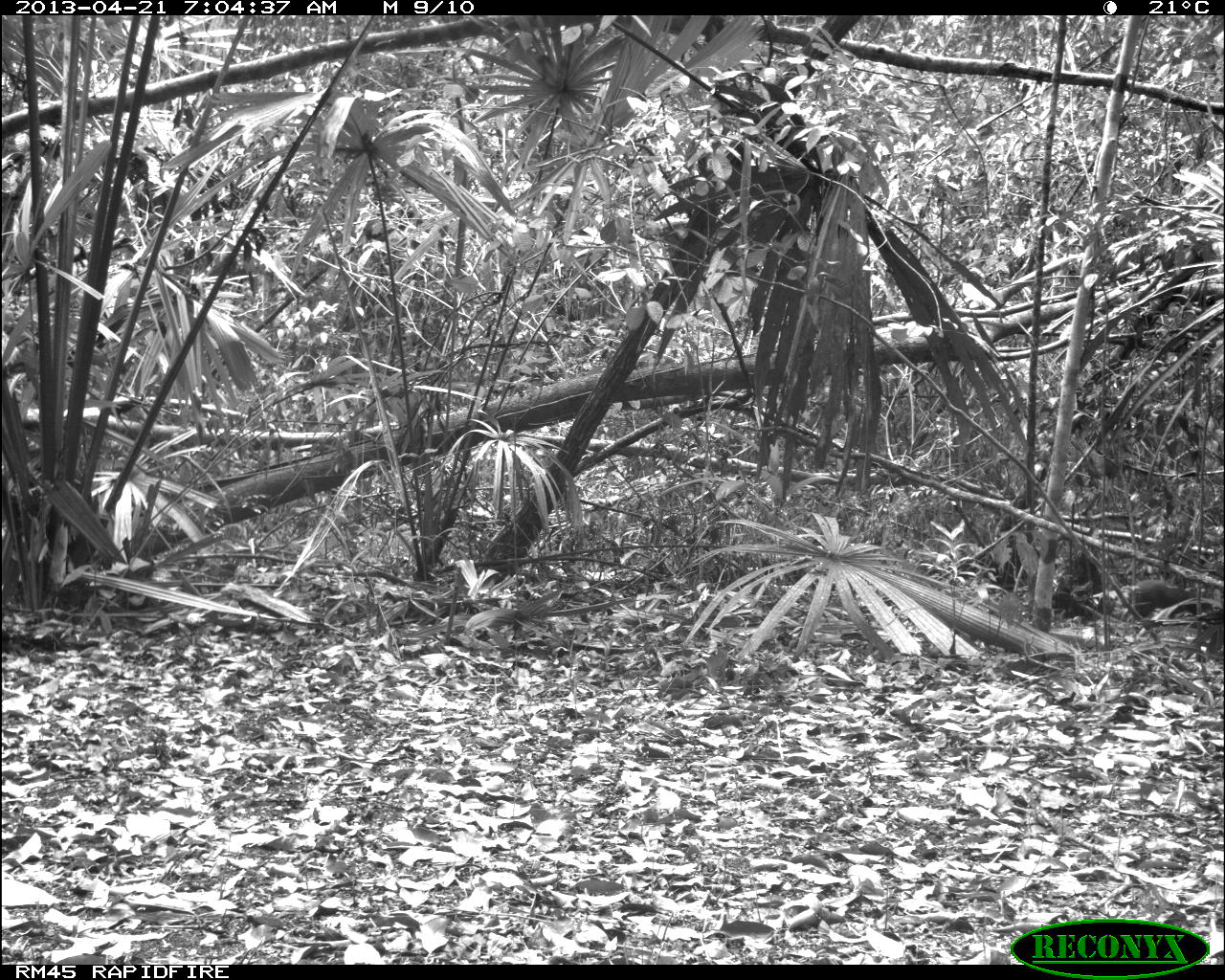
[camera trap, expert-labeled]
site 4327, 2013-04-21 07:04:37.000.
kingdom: Animalia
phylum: Chordata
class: Mammalia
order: Rodentia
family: Dasyproctidae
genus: Dasyprocta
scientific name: Dasyprocta punctata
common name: central american agouti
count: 1